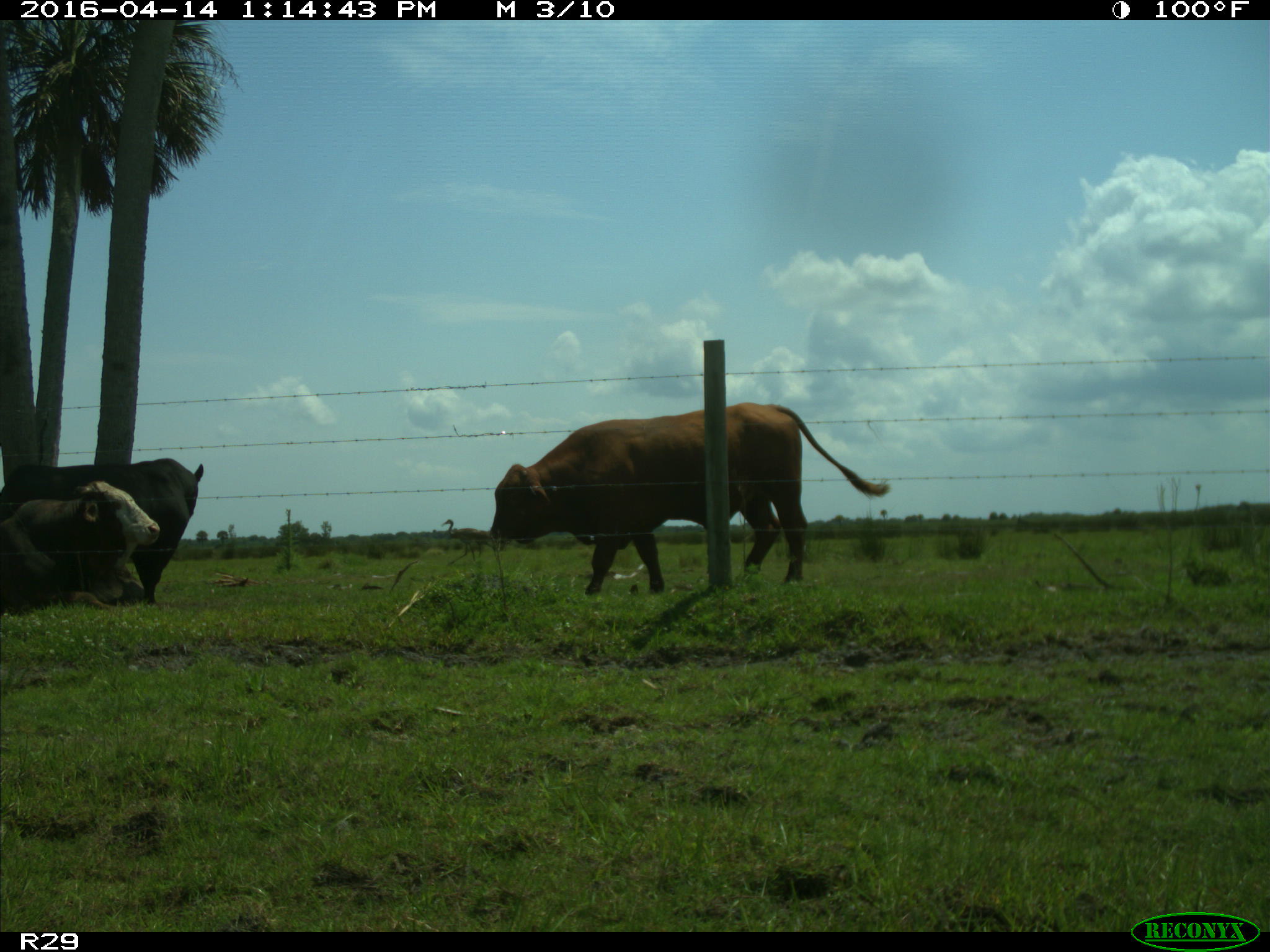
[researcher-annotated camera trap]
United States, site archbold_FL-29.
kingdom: Animalia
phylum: Chordata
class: Mammalia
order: Artiodactyla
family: Bovidae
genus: Bos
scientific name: Bos taurus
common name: domestic cow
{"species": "Bos taurus (domestic cow)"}